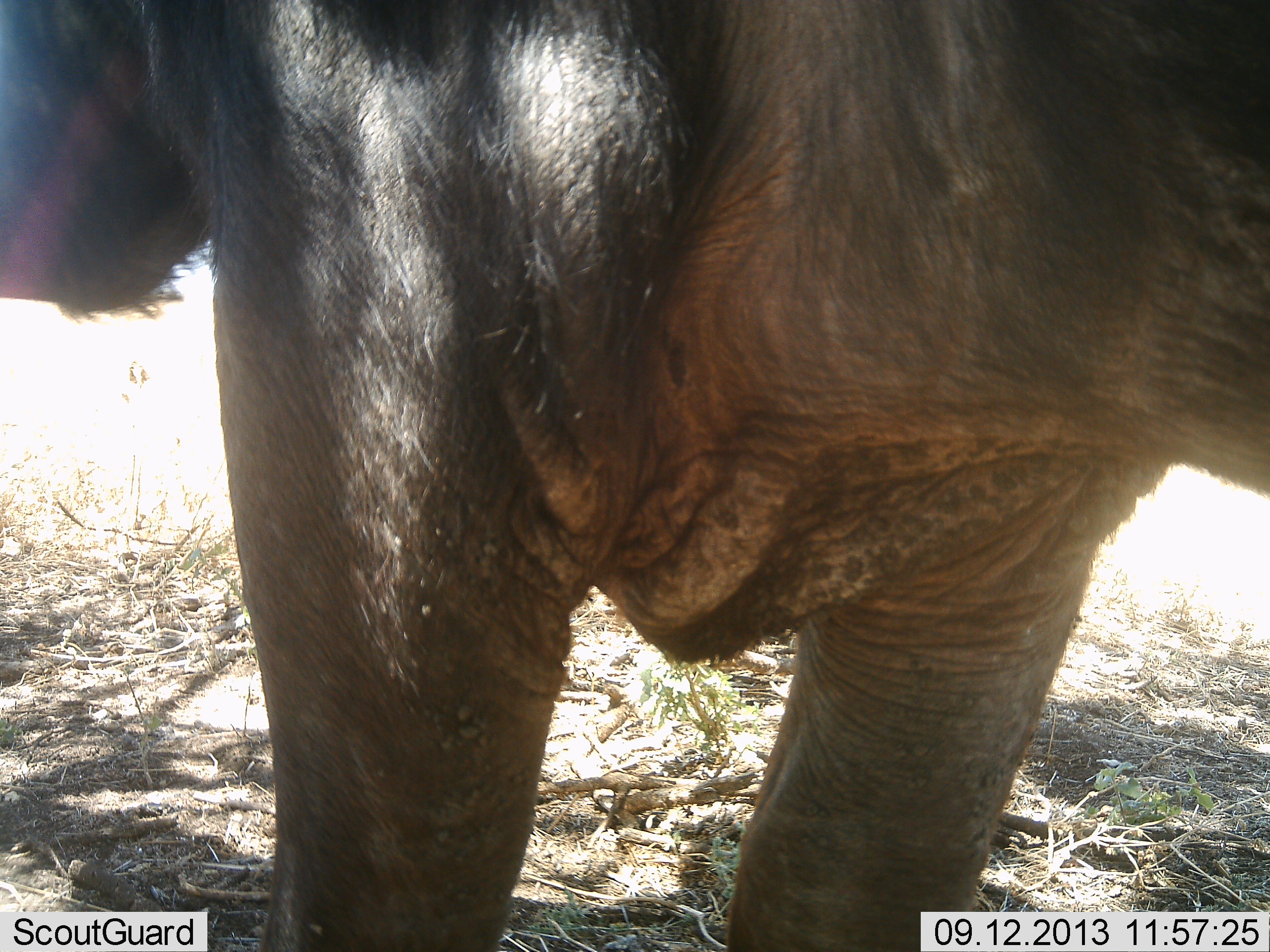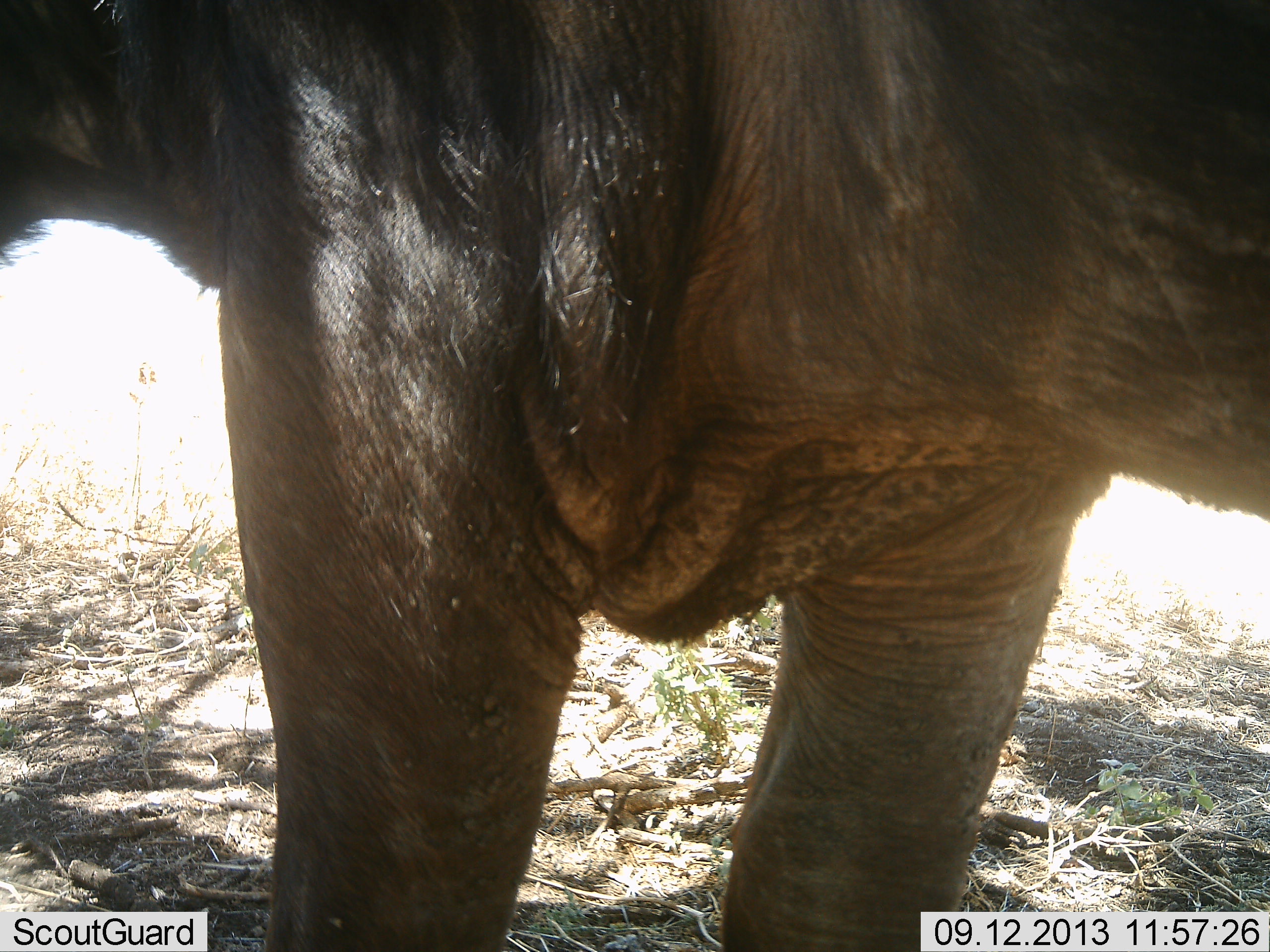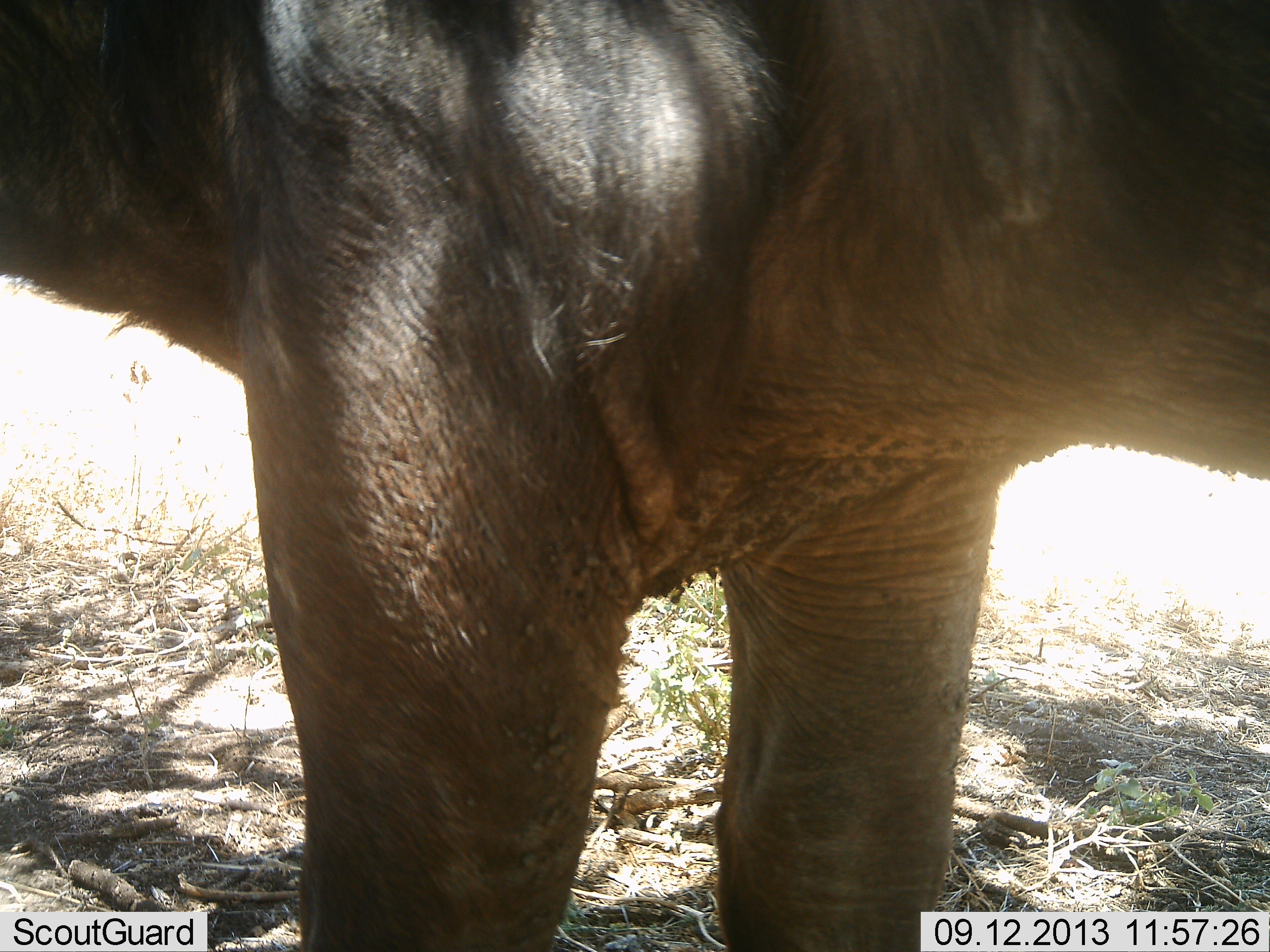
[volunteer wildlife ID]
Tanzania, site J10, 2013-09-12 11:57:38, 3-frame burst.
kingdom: Animalia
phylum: Chordata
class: Mammalia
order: Artiodactyla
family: Bovidae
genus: Syncerus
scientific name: Syncerus caffer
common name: cape buffalo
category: buffalo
Buffalo (cape buffalo) (Syncerus caffer), count 1. Behavior (volunteer vote fractions): standing 100%, resting 0%, moving 0%, interacting 0%. Young present (vote fraction): 0%. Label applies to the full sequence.